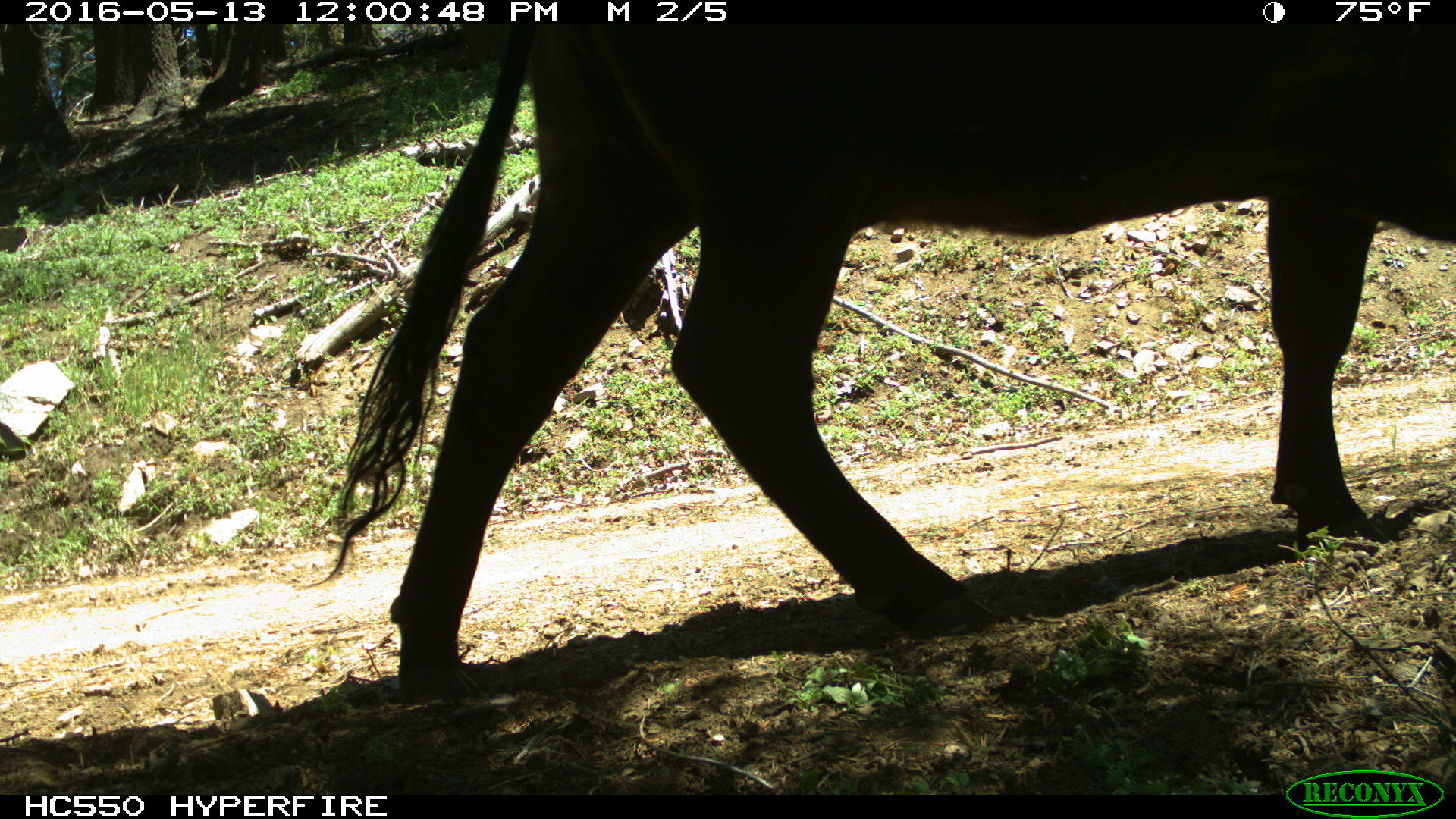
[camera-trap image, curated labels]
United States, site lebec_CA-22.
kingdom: Animalia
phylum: Chordata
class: Mammalia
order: Artiodactyla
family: Bovidae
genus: Bos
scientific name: Bos taurus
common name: domestic cow